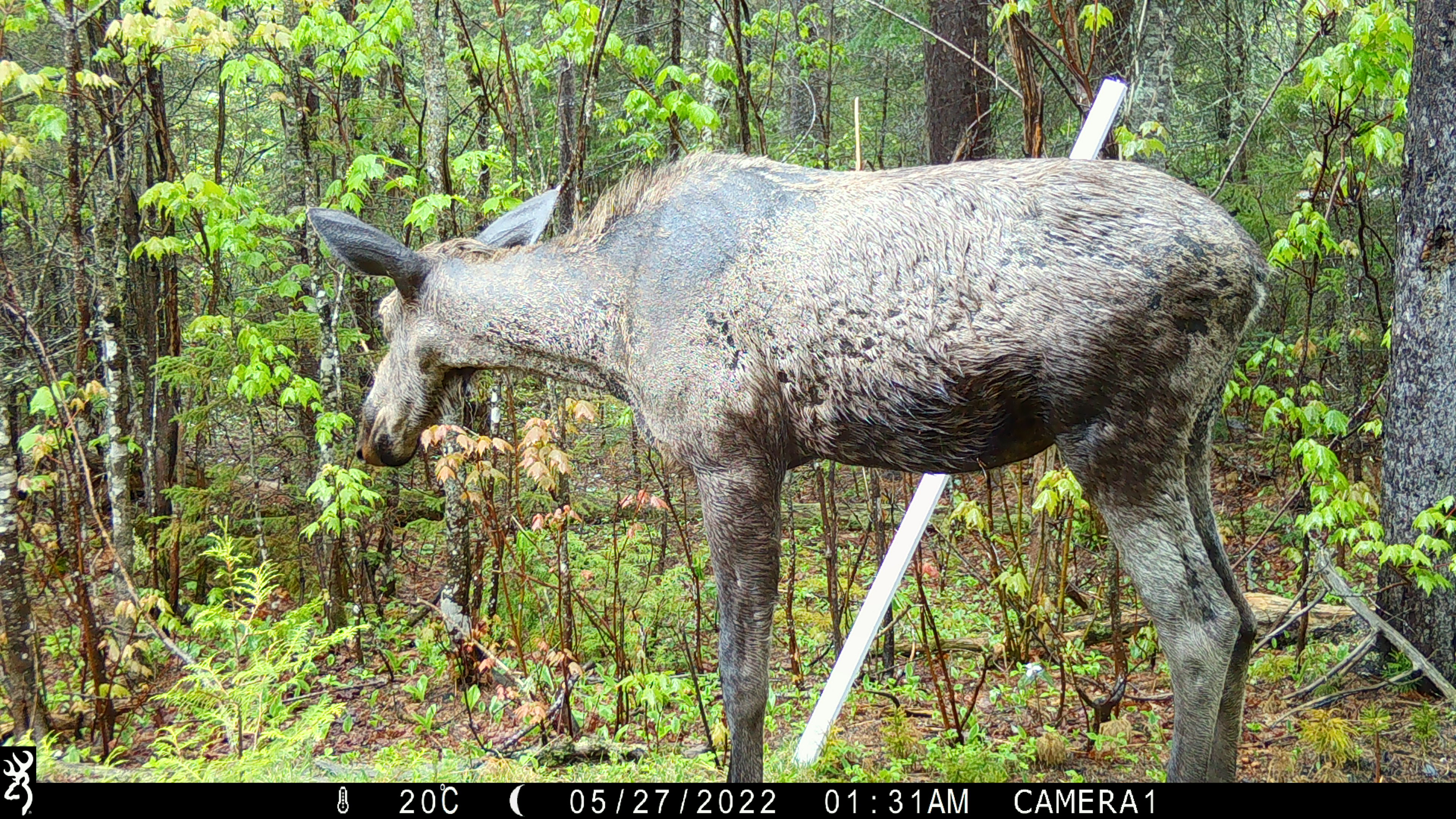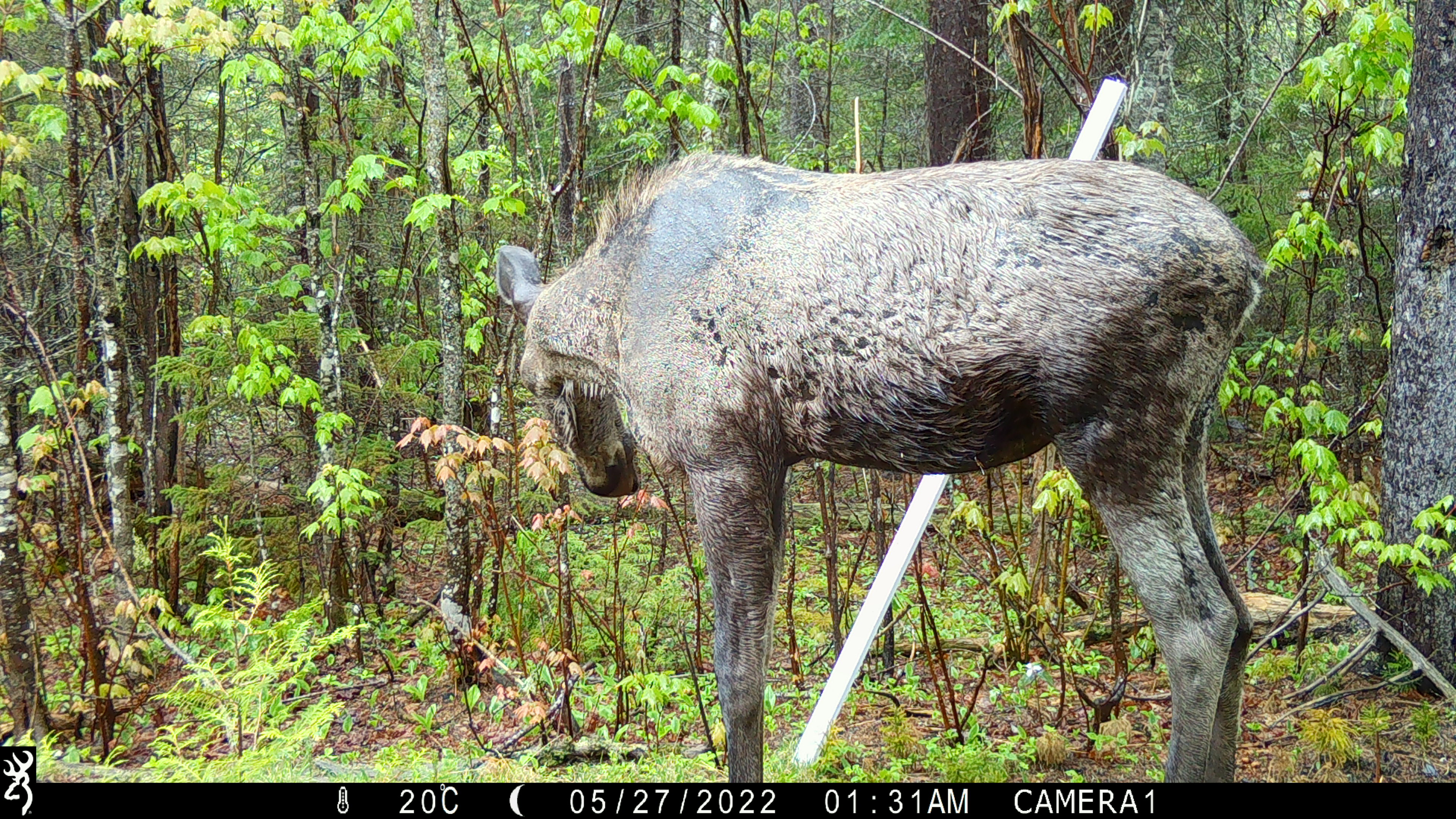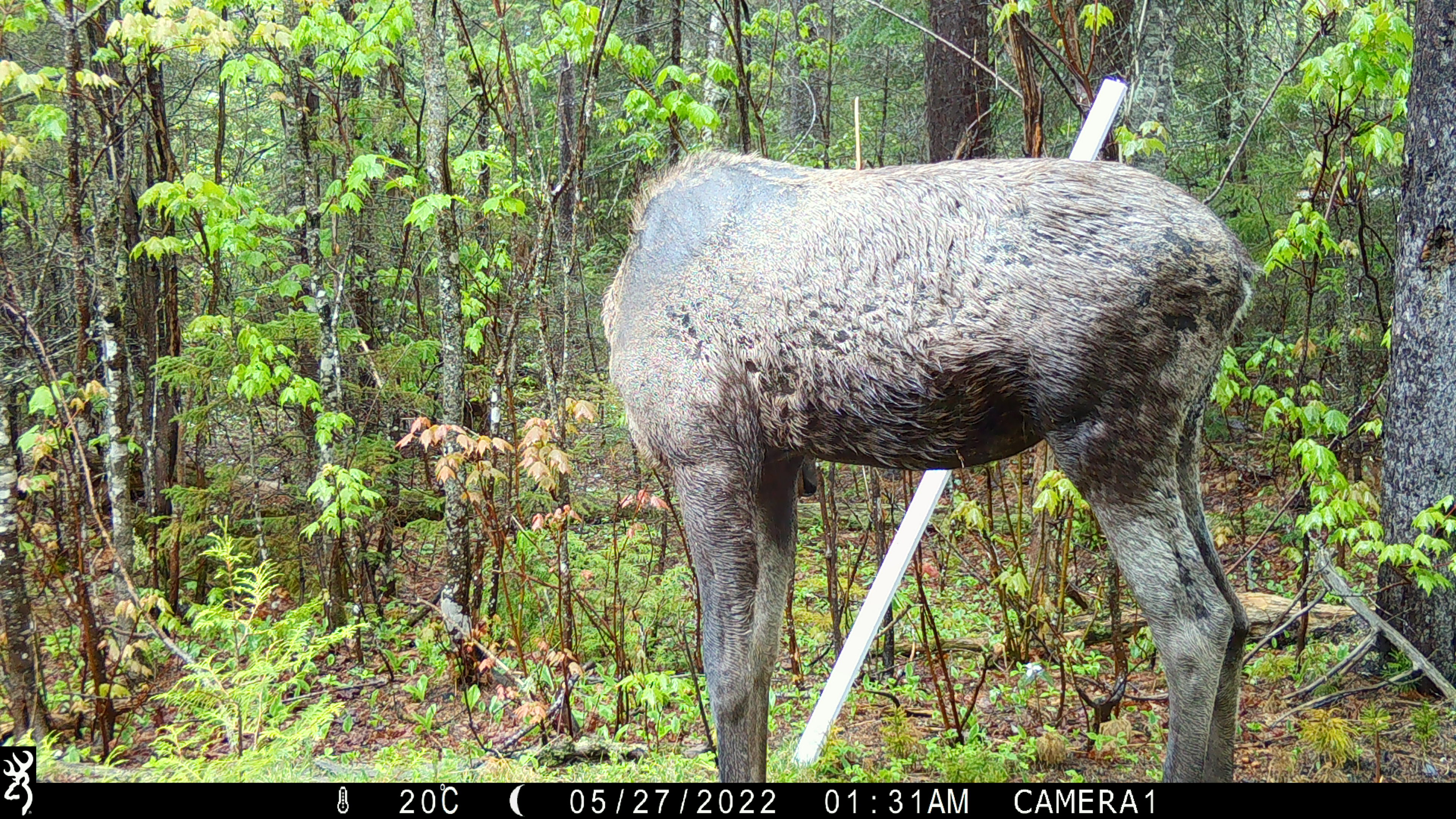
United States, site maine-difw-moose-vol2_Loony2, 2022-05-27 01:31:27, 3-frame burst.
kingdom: Animalia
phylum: Chordata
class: Mammalia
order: Artiodactyla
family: Cervidae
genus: Alces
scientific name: Alces alces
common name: moose